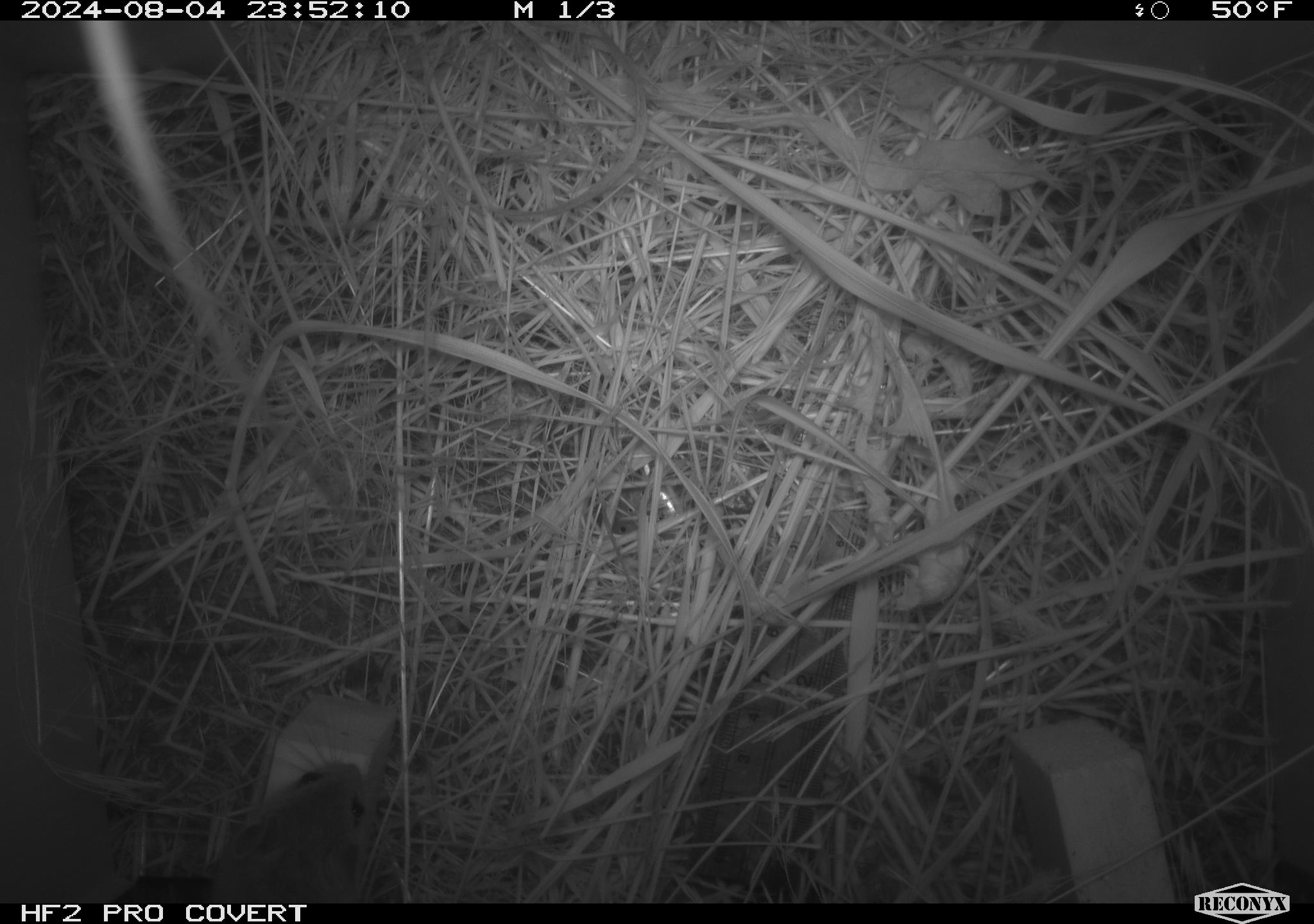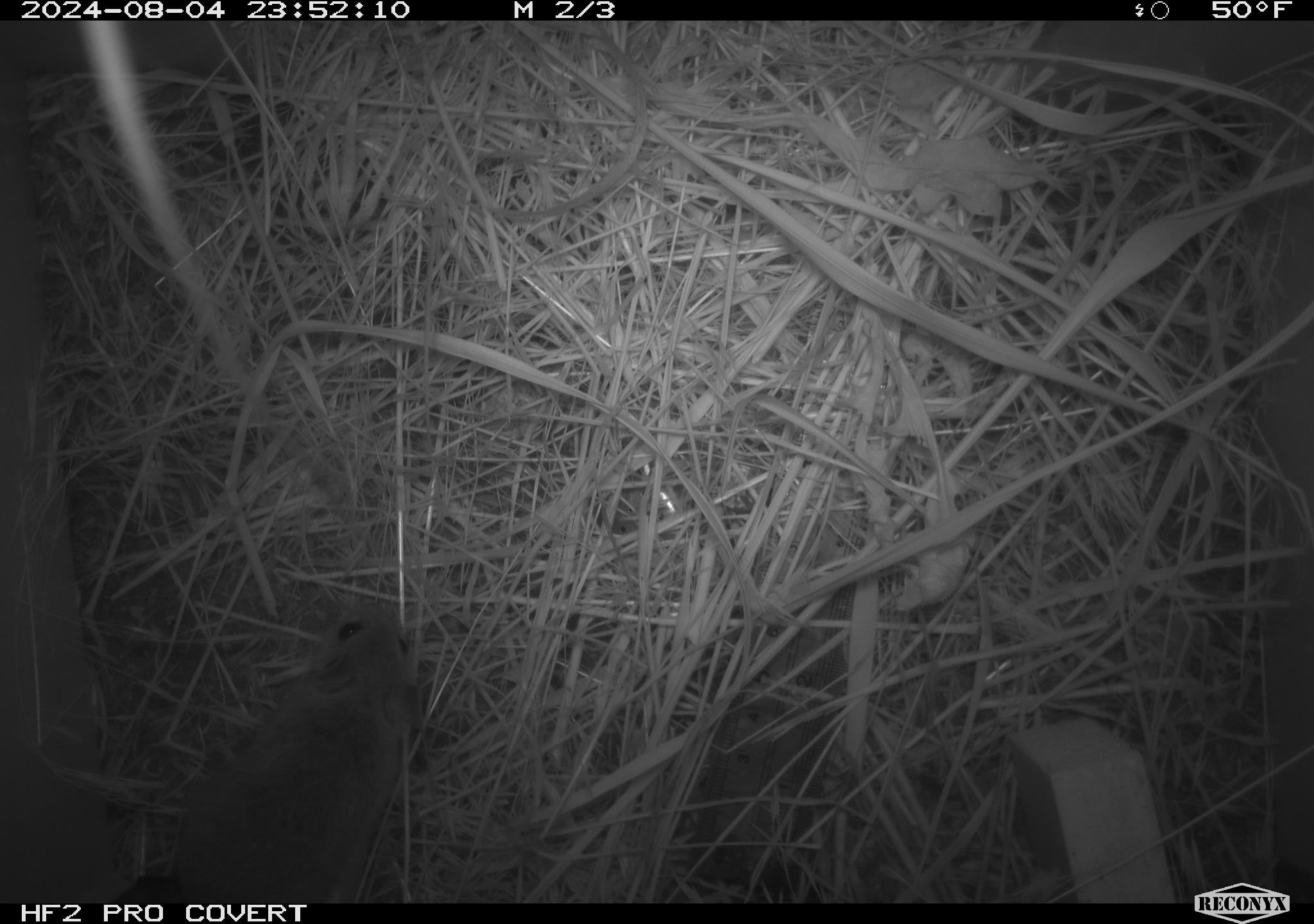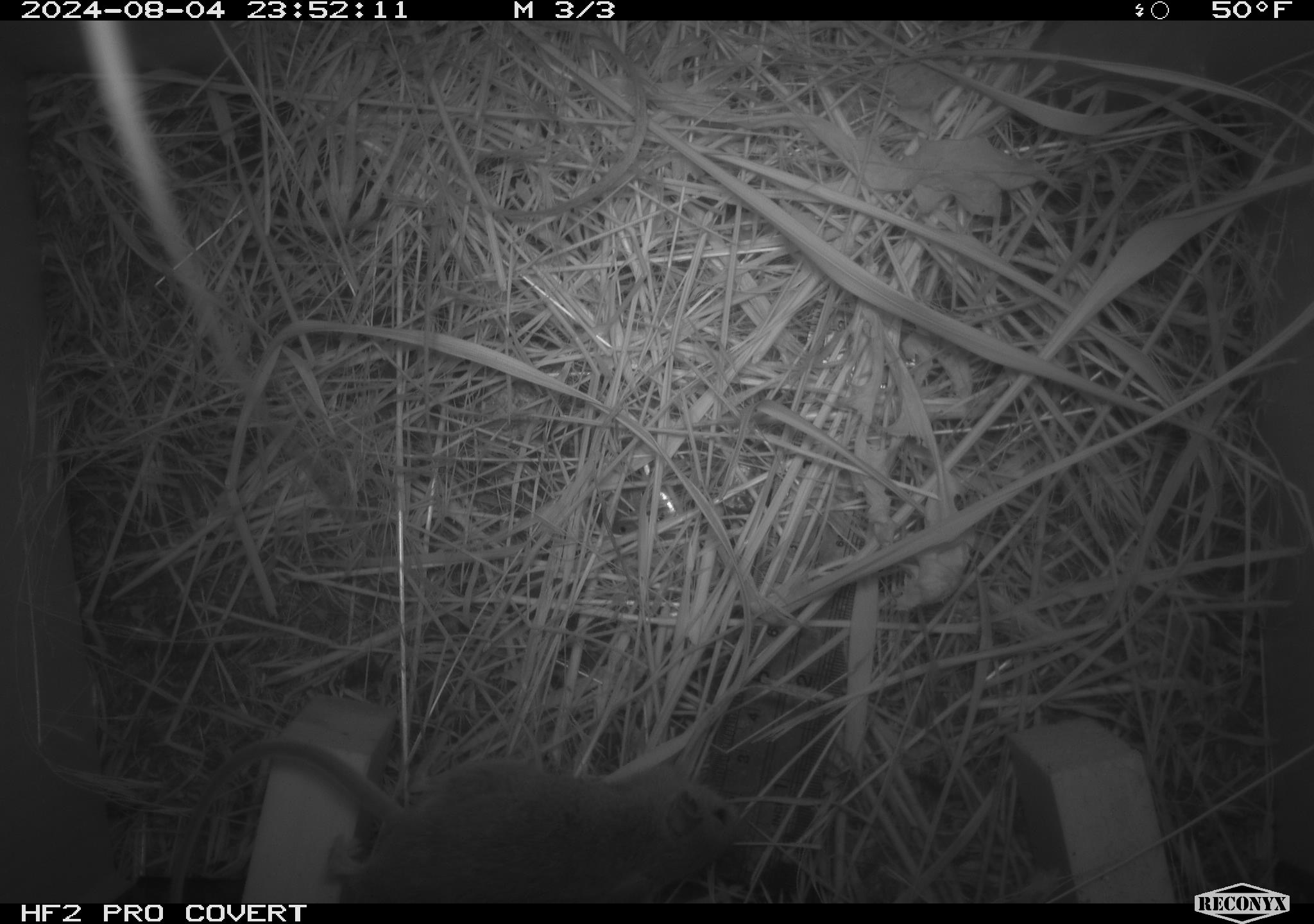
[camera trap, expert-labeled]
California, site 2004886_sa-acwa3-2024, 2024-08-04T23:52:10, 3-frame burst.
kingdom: Animalia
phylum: Chordata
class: Mammalia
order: Rodentia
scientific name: Rodentia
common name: mouse species